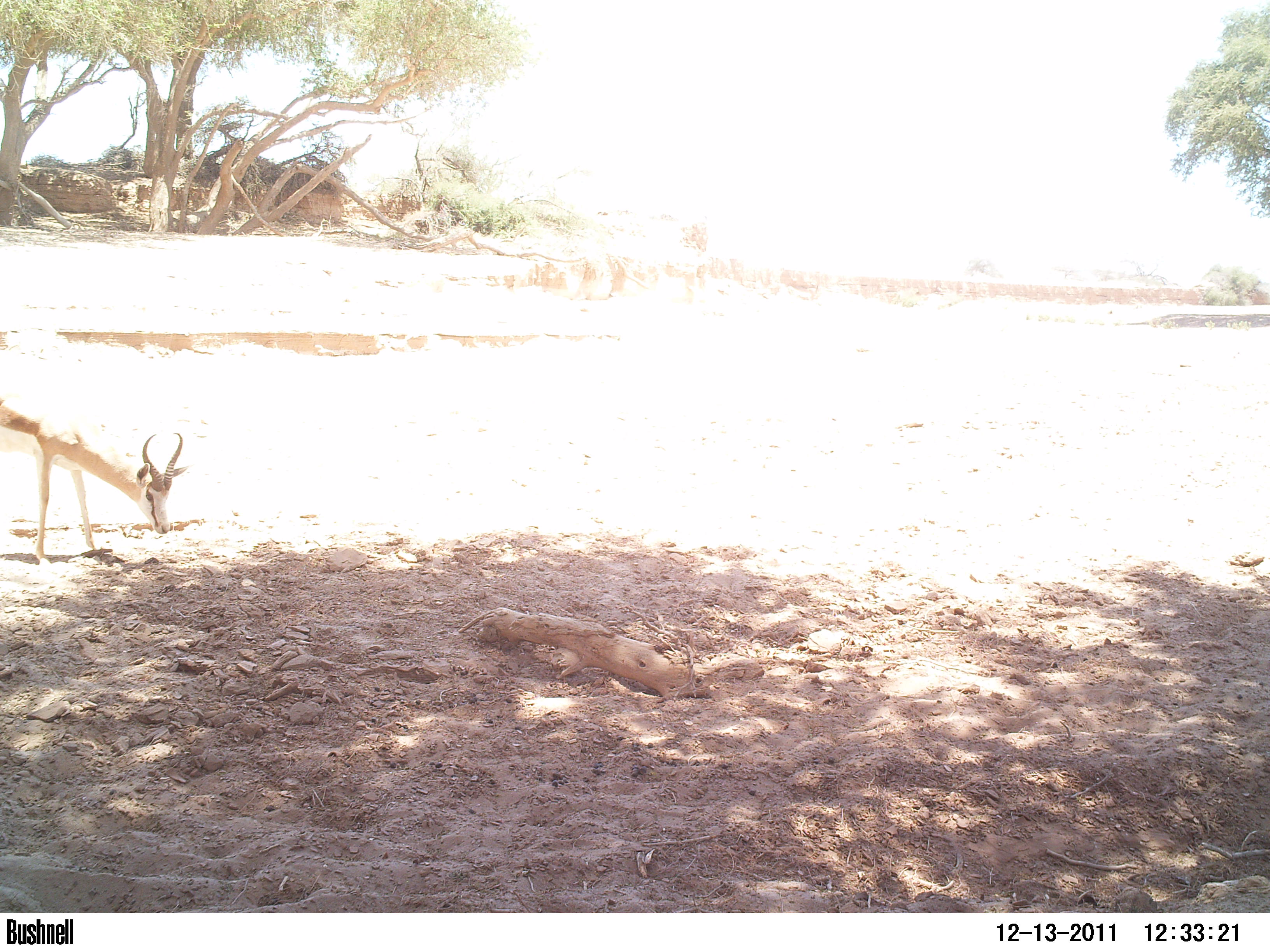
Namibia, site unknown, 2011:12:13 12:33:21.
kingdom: Animalia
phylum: Chordata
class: Mammalia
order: Artiodactyla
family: Bovidae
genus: Antidorcas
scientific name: Antidorcas marsupialis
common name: springbok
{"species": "Antidorcas marsupialis (springbok)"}